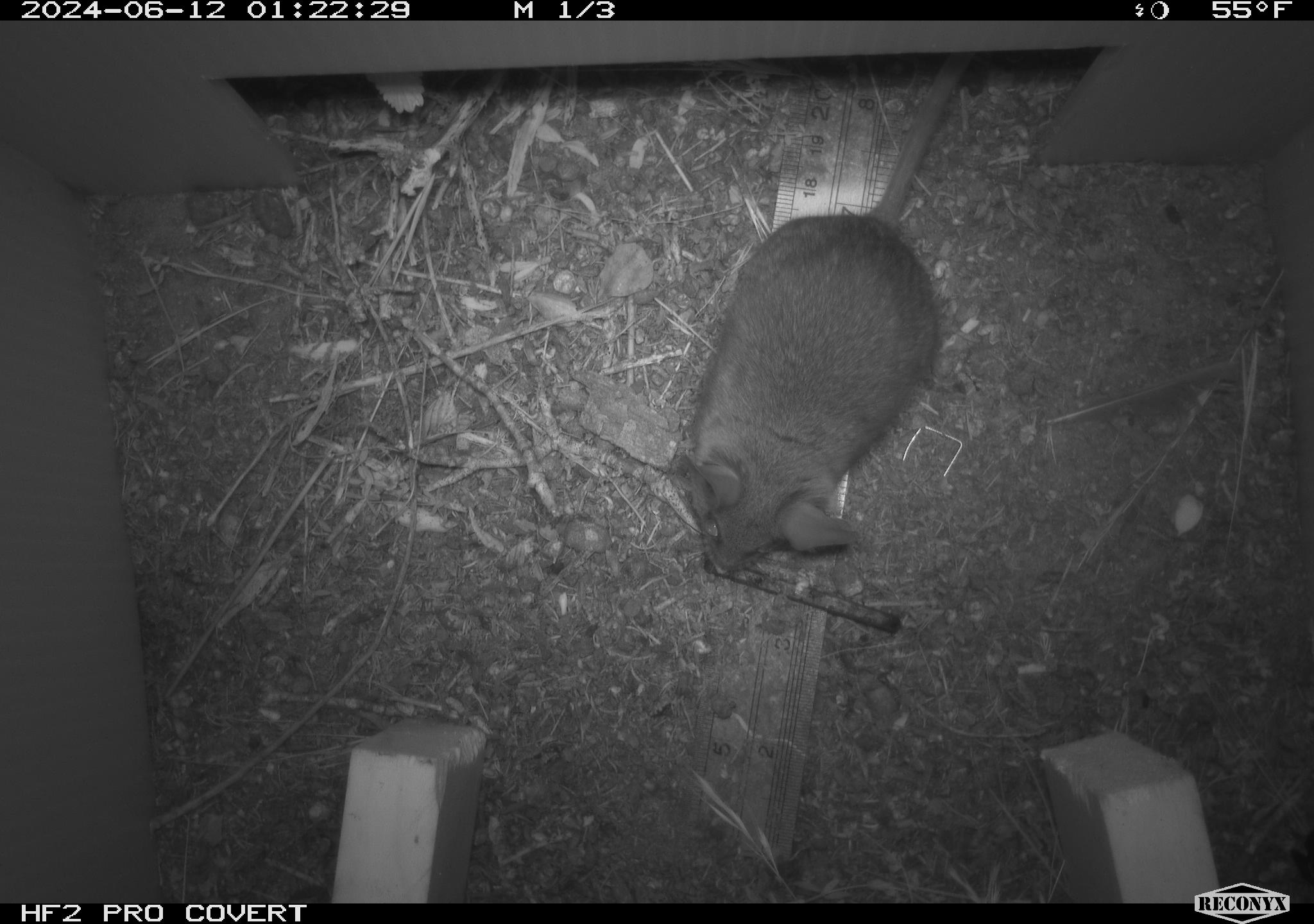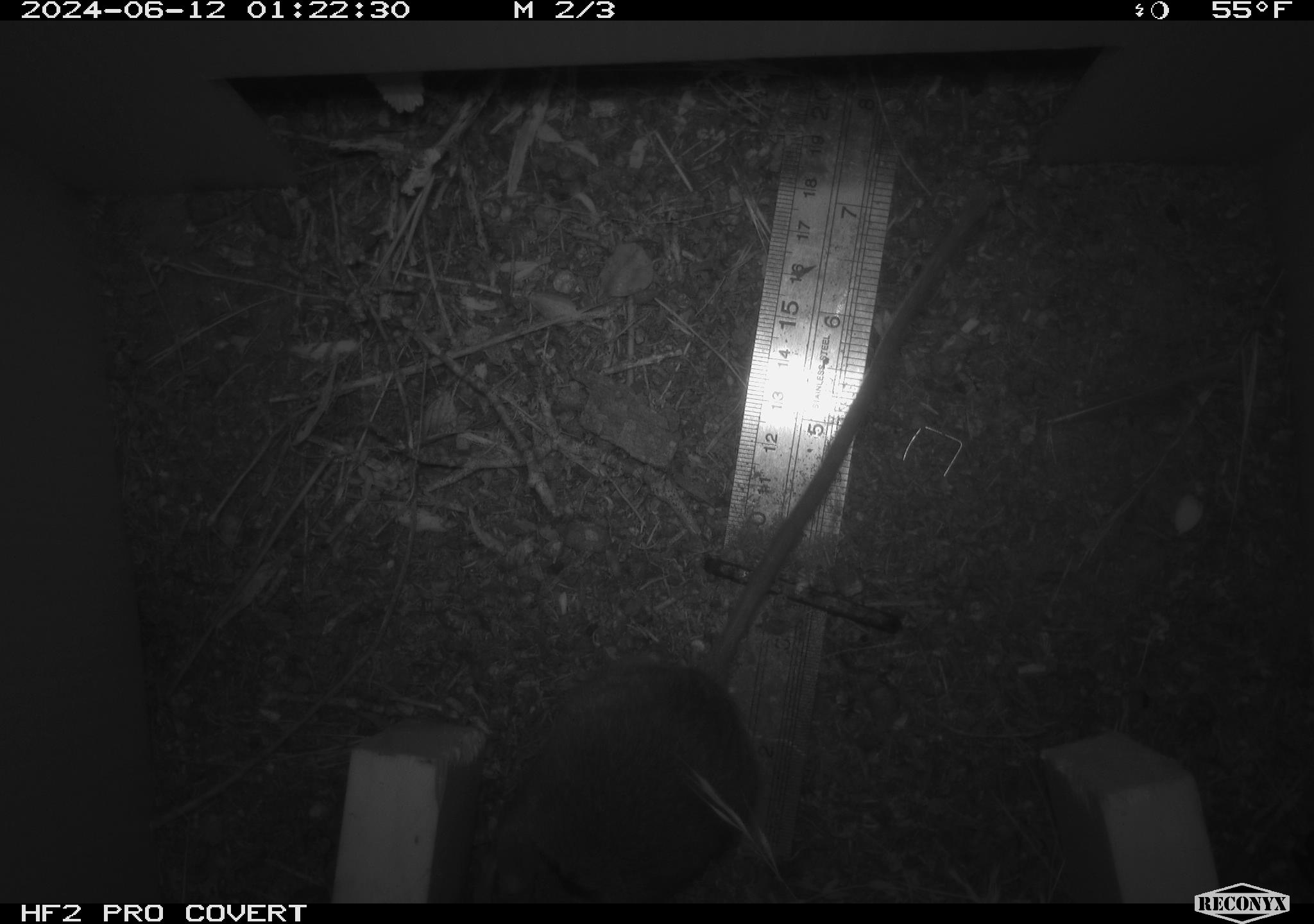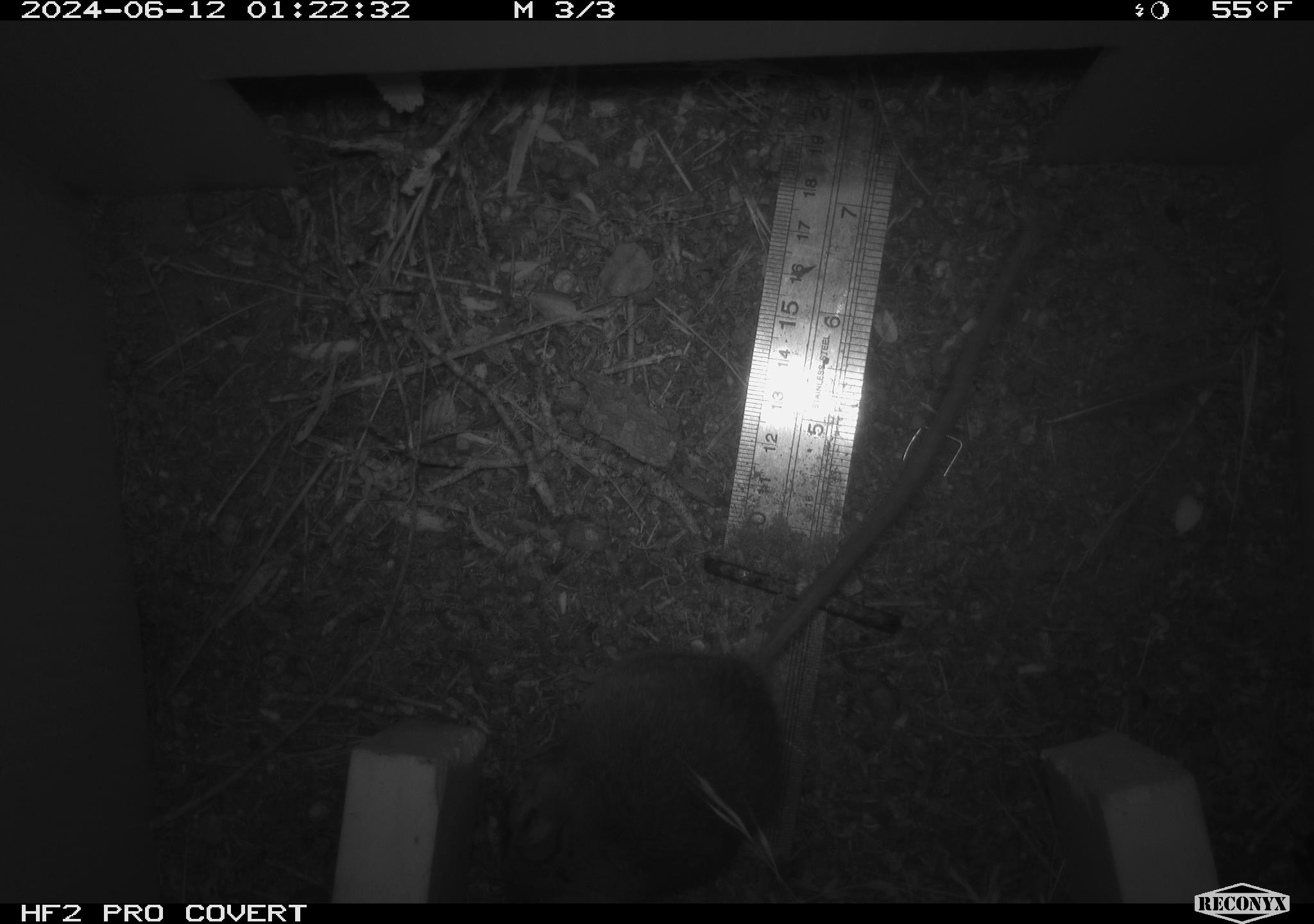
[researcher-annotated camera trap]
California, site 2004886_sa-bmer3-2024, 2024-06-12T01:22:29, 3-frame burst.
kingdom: Animalia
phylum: Chordata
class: Mammalia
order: Rodentia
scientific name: Rodentia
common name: mouse species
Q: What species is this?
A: Mouse species (Rodentia).